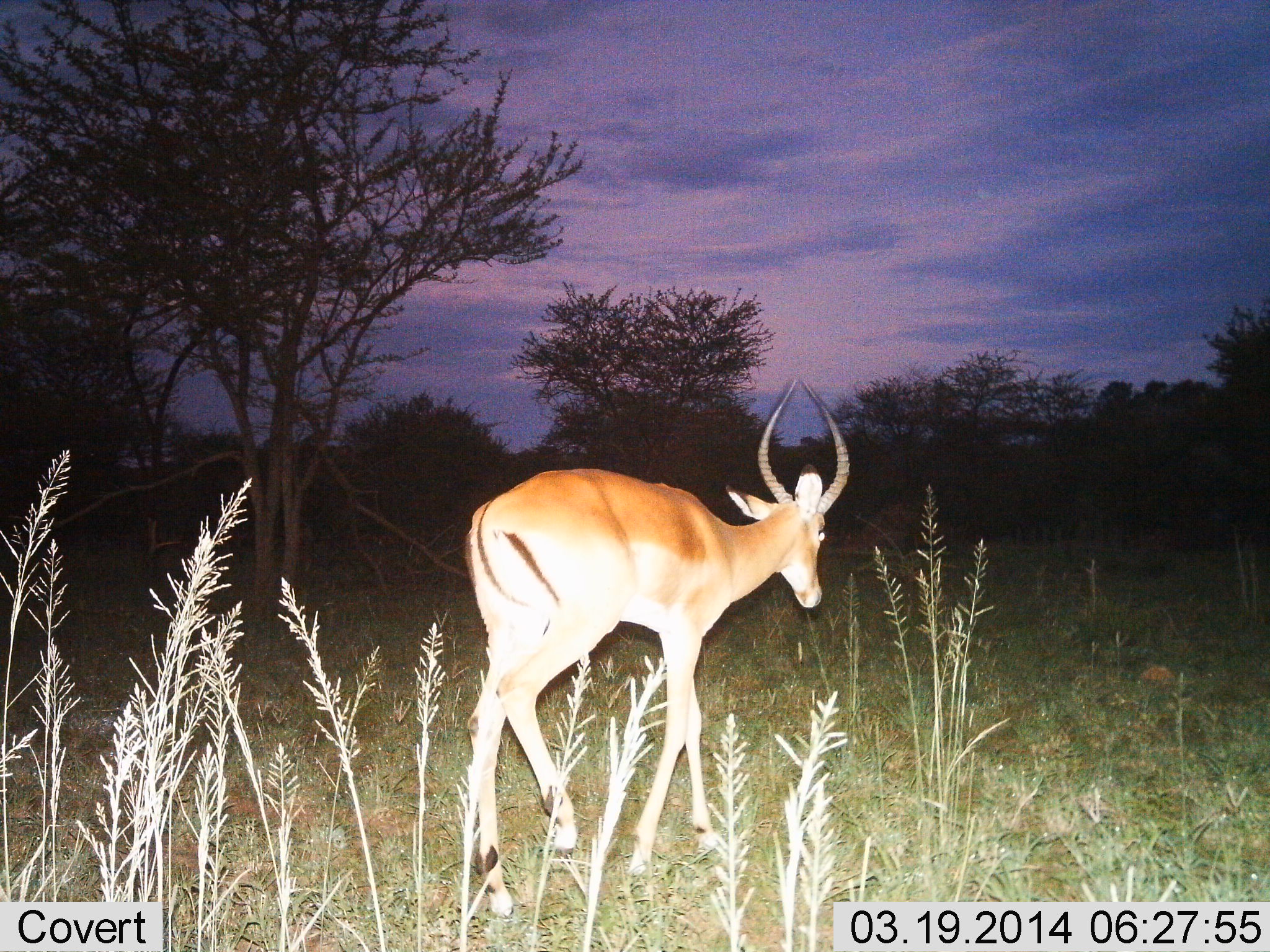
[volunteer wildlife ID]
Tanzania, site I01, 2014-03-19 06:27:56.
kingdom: Animalia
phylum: Chordata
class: Mammalia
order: Artiodactyla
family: Bovidae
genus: Aepyceros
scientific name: Aepyceros melampus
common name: impala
Impala (Aepyceros melampus), count 1. Behavior (volunteer vote fractions): standing 10%, resting 0%, moving 90%, interacting 0%. Young present (vote fraction): 0%. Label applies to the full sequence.